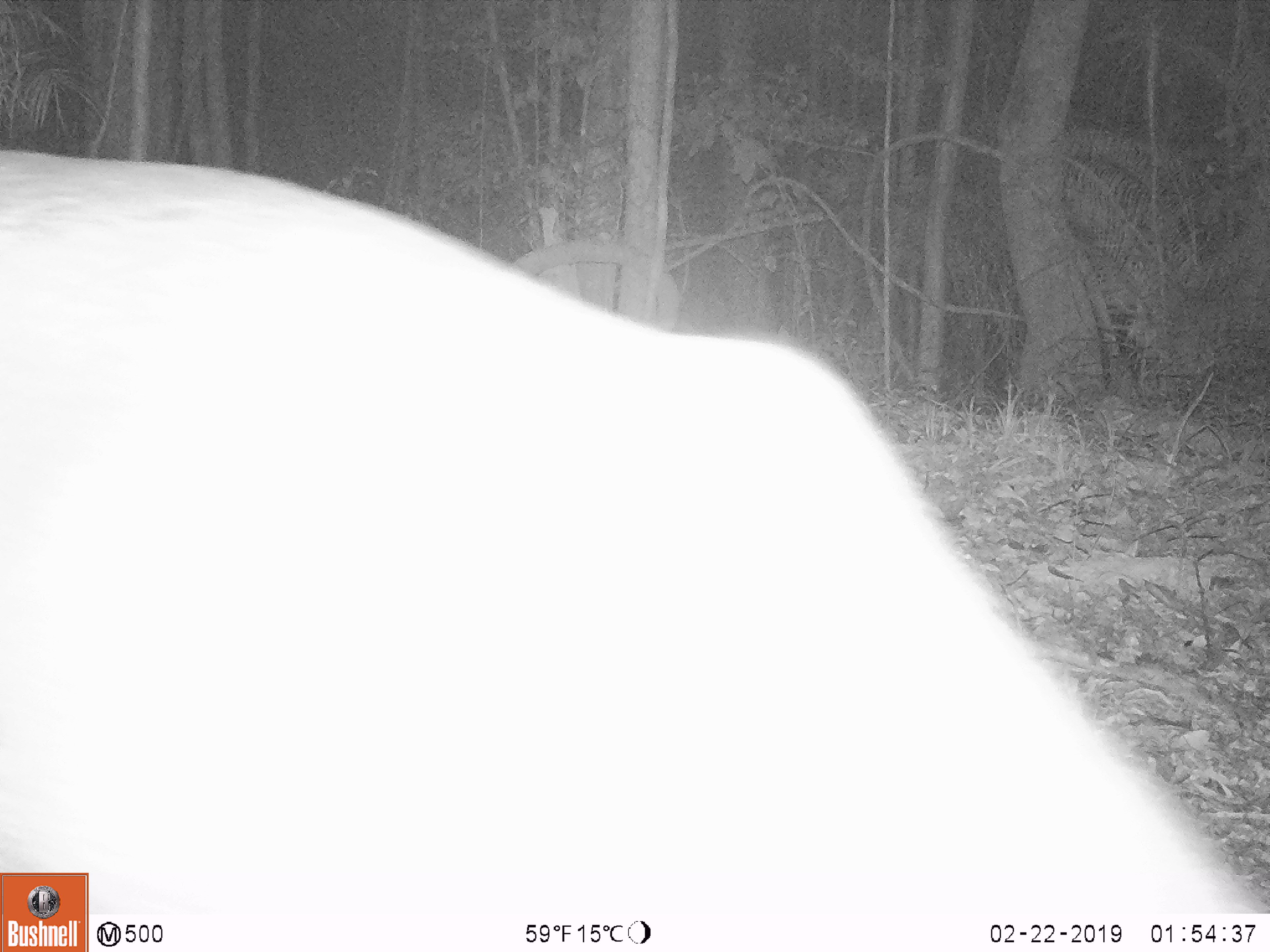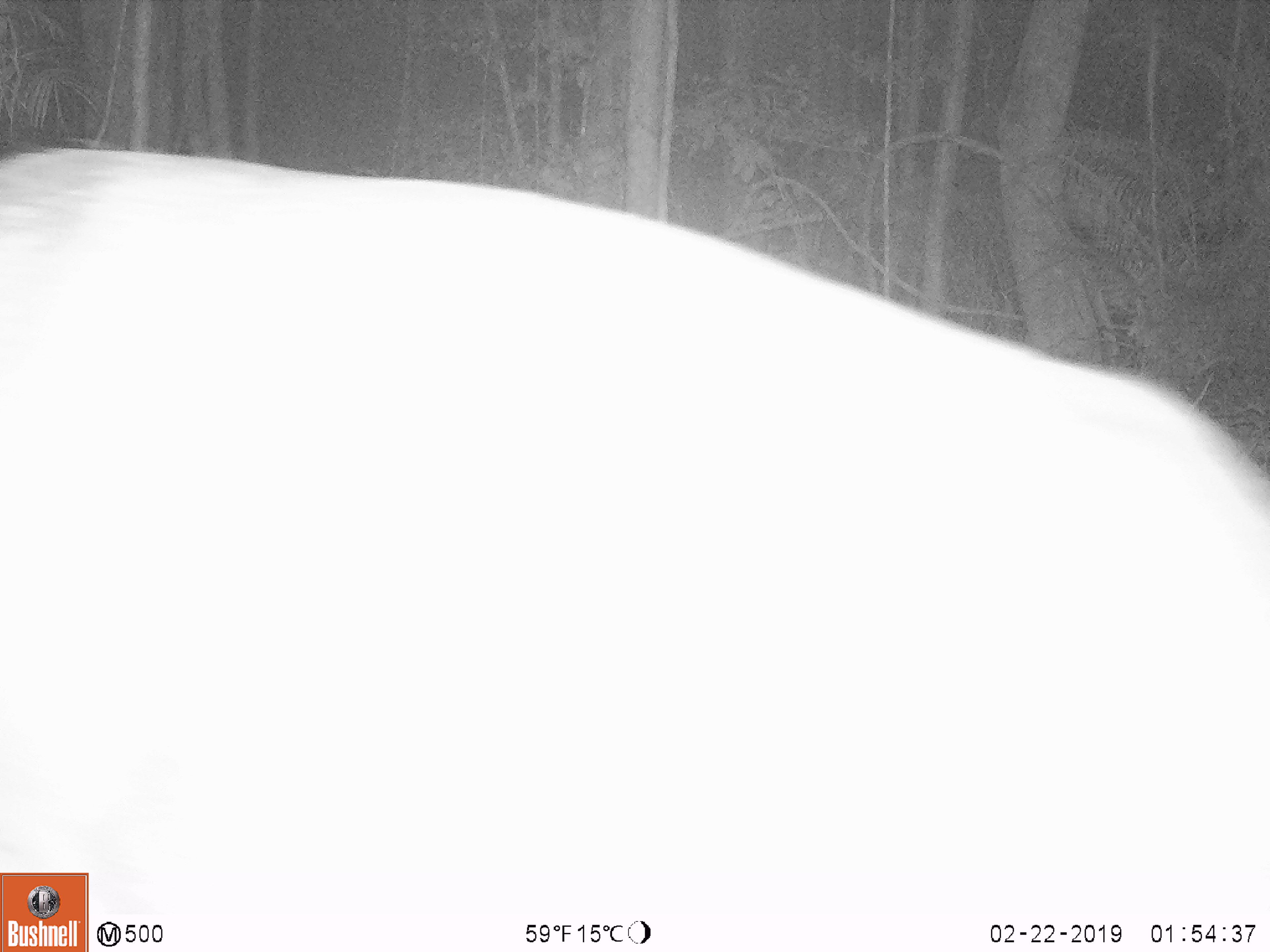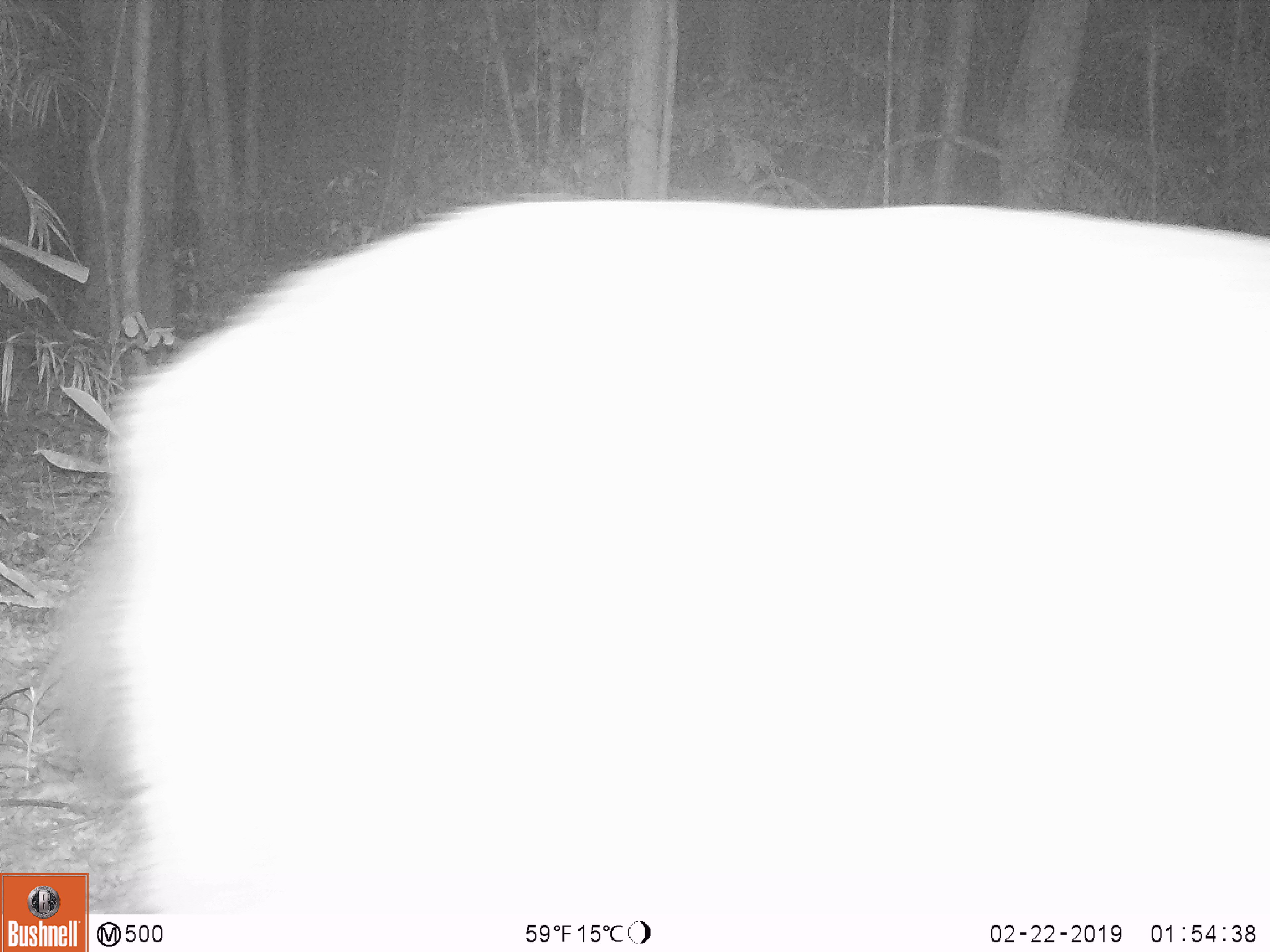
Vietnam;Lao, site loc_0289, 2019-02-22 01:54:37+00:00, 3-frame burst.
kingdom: Animalia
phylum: Chordata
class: Mammalia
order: Artiodactyla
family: Cervidae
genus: Rusa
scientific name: Rusa unicolor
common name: sambar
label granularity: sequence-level